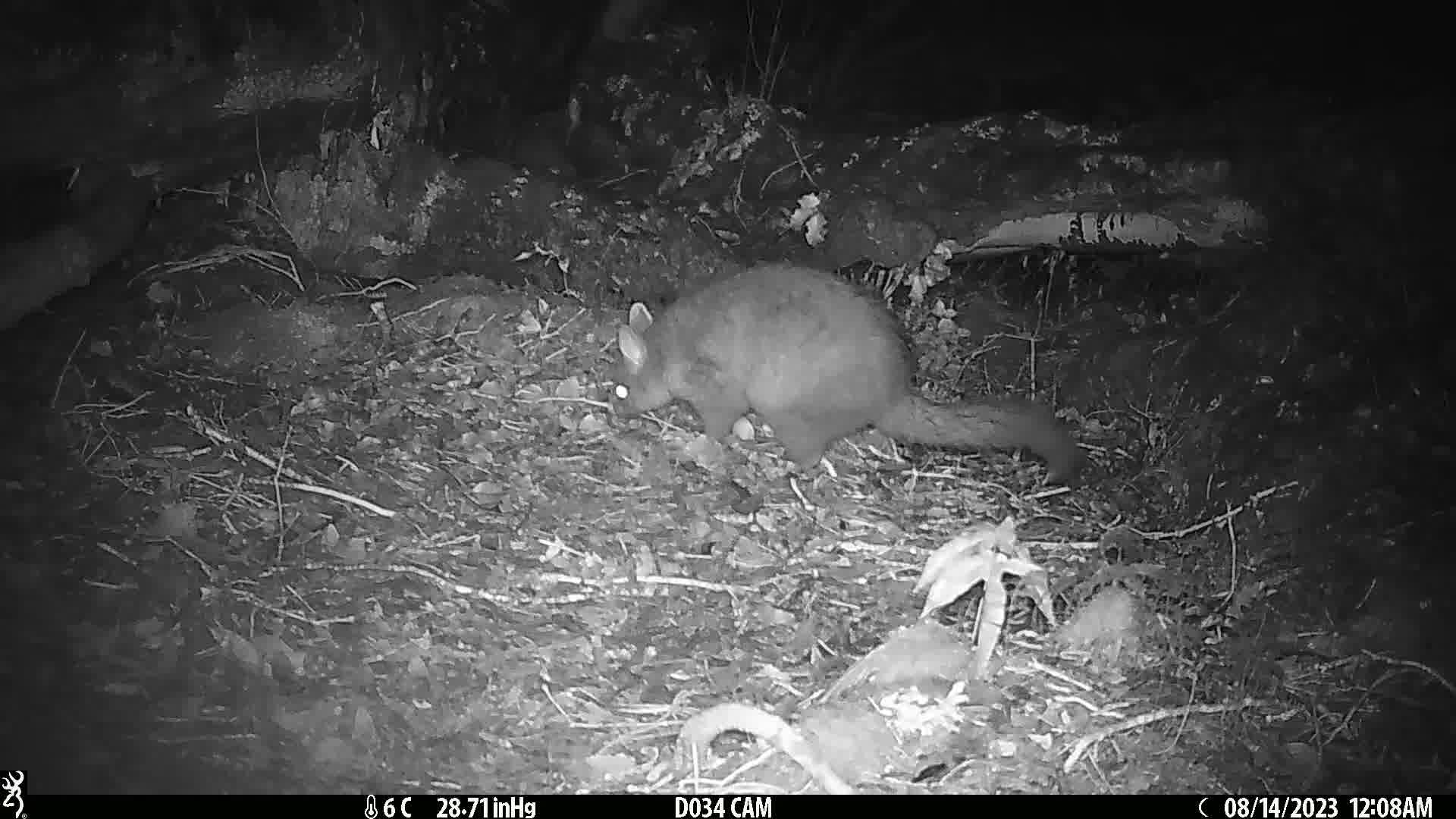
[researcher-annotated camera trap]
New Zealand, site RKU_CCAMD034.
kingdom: Animalia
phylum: Chordata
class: Mammalia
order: Diprotodontia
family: Phalangeridae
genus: Trichosurus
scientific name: Trichosurus vulpecula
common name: common brushtail possum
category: possum